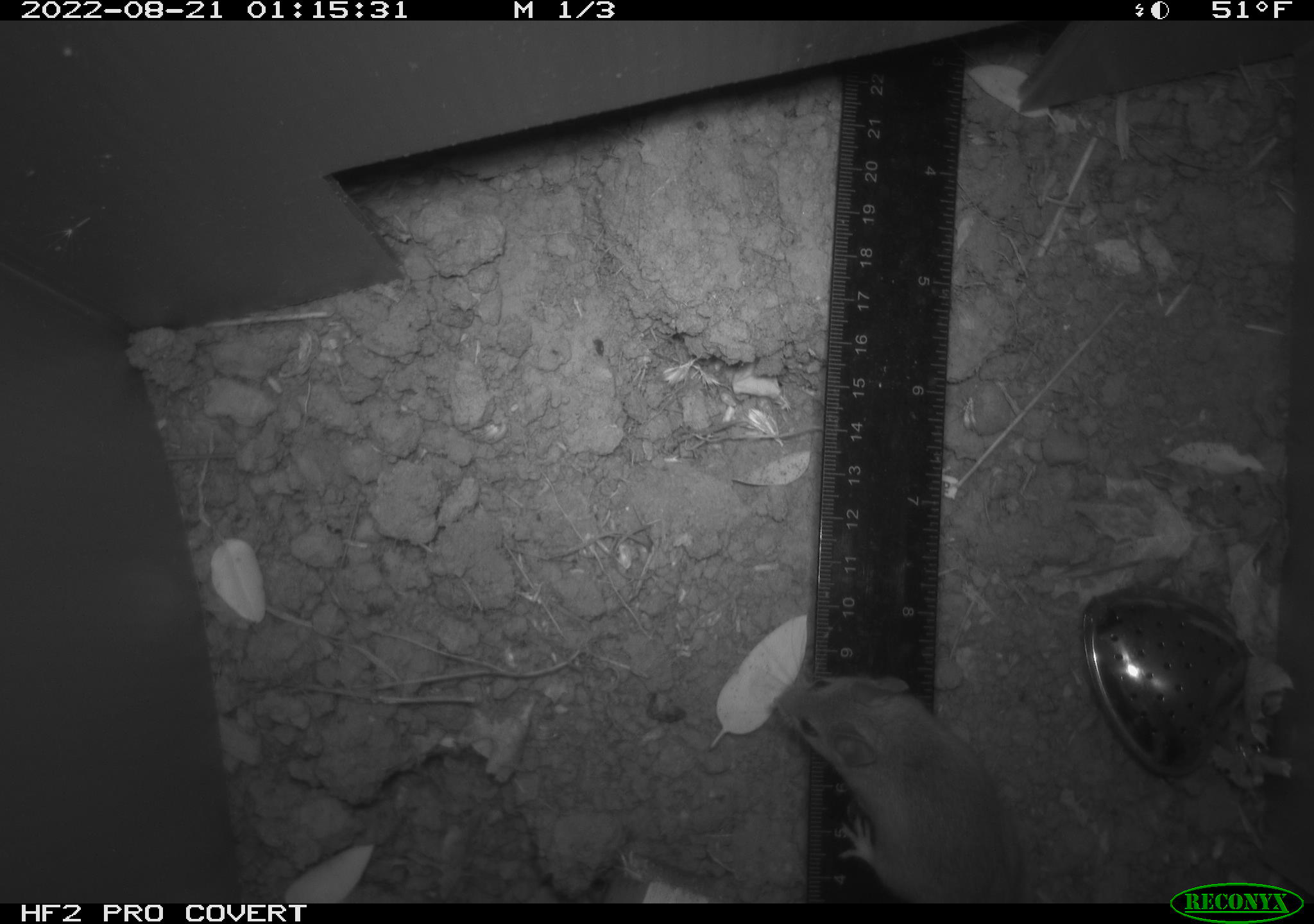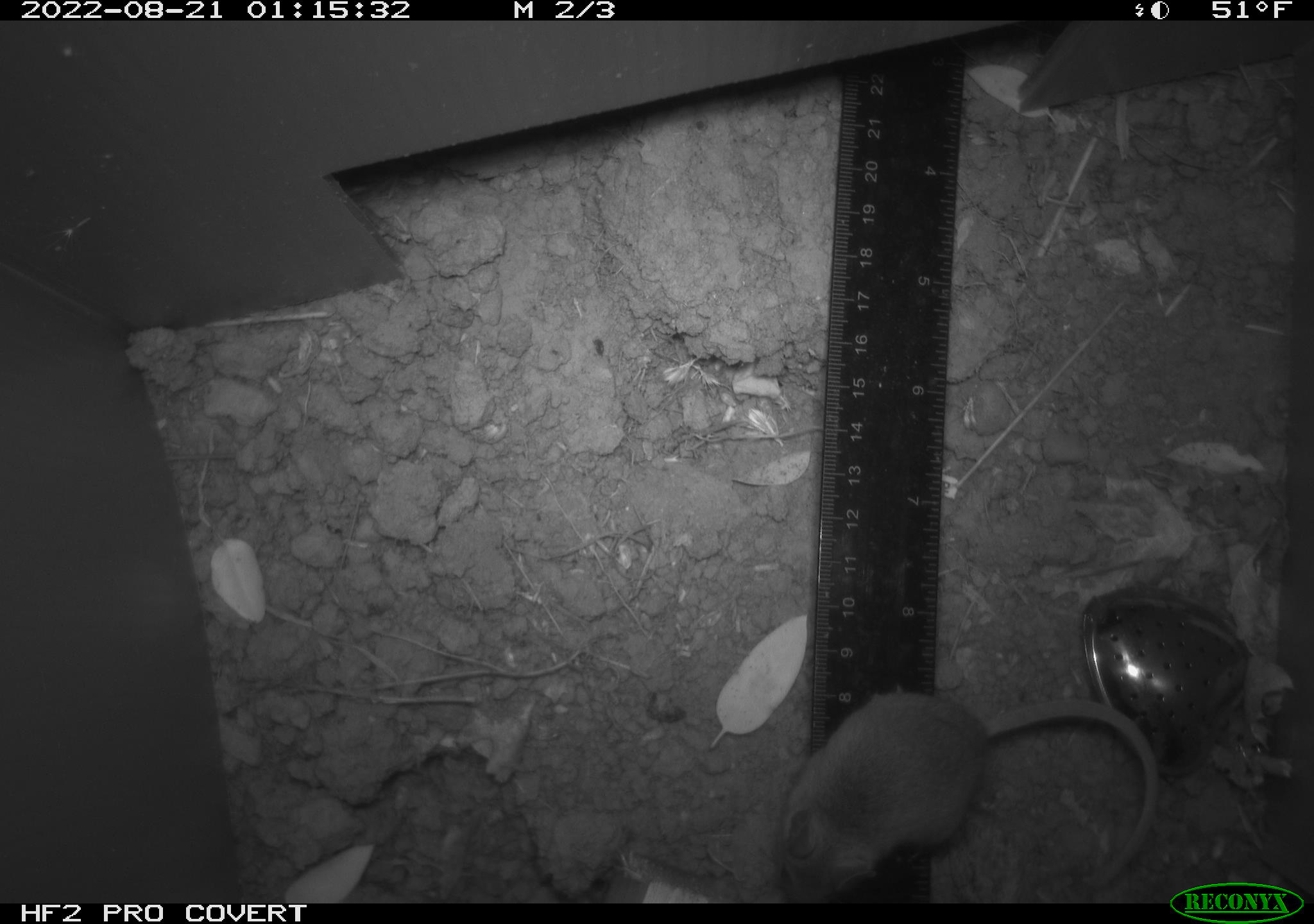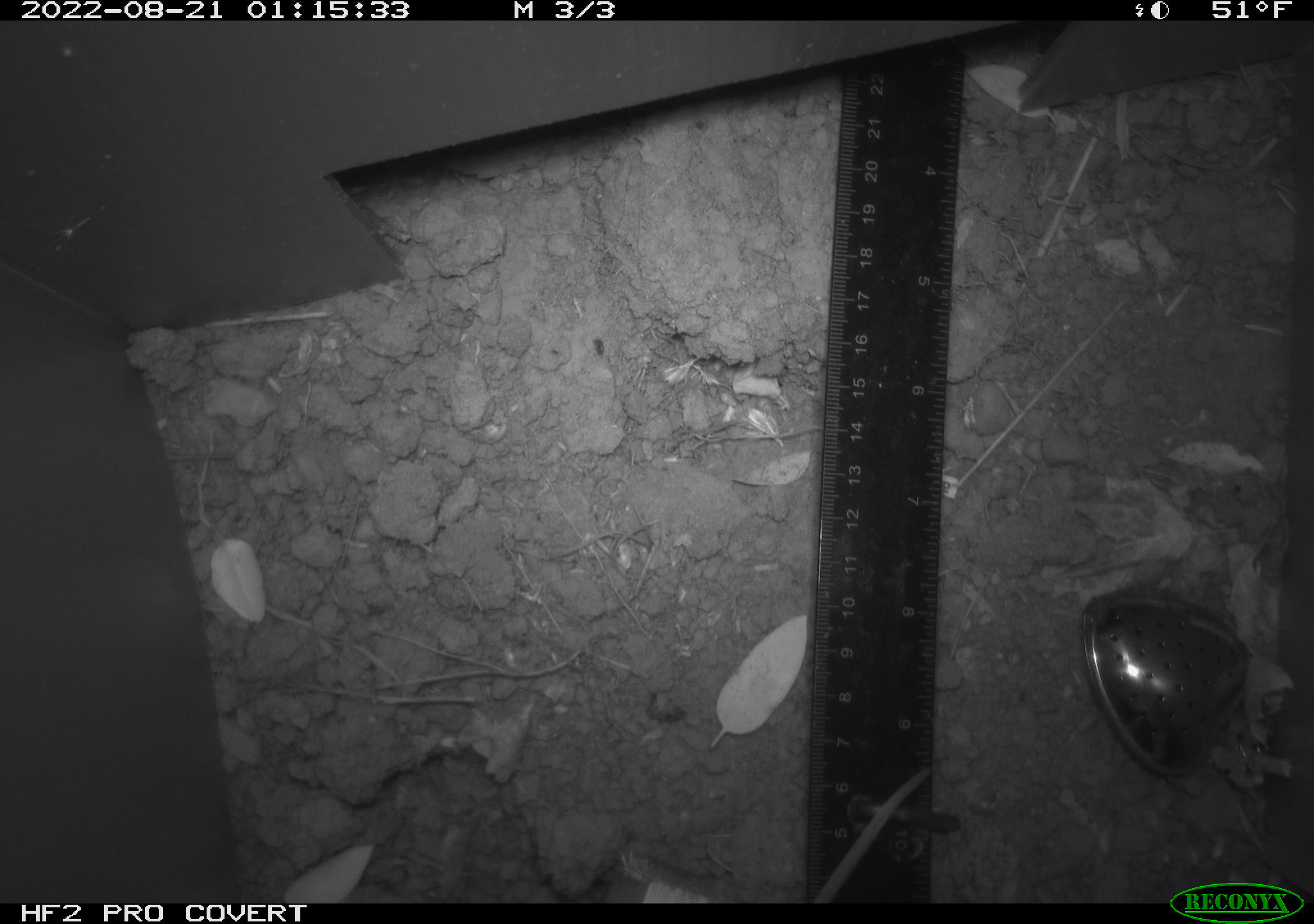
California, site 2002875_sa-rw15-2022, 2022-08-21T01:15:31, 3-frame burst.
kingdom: Animalia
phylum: Chordata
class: Mammalia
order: Rodentia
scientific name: Rodentia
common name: mouse species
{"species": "mouse species (Rodentia)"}